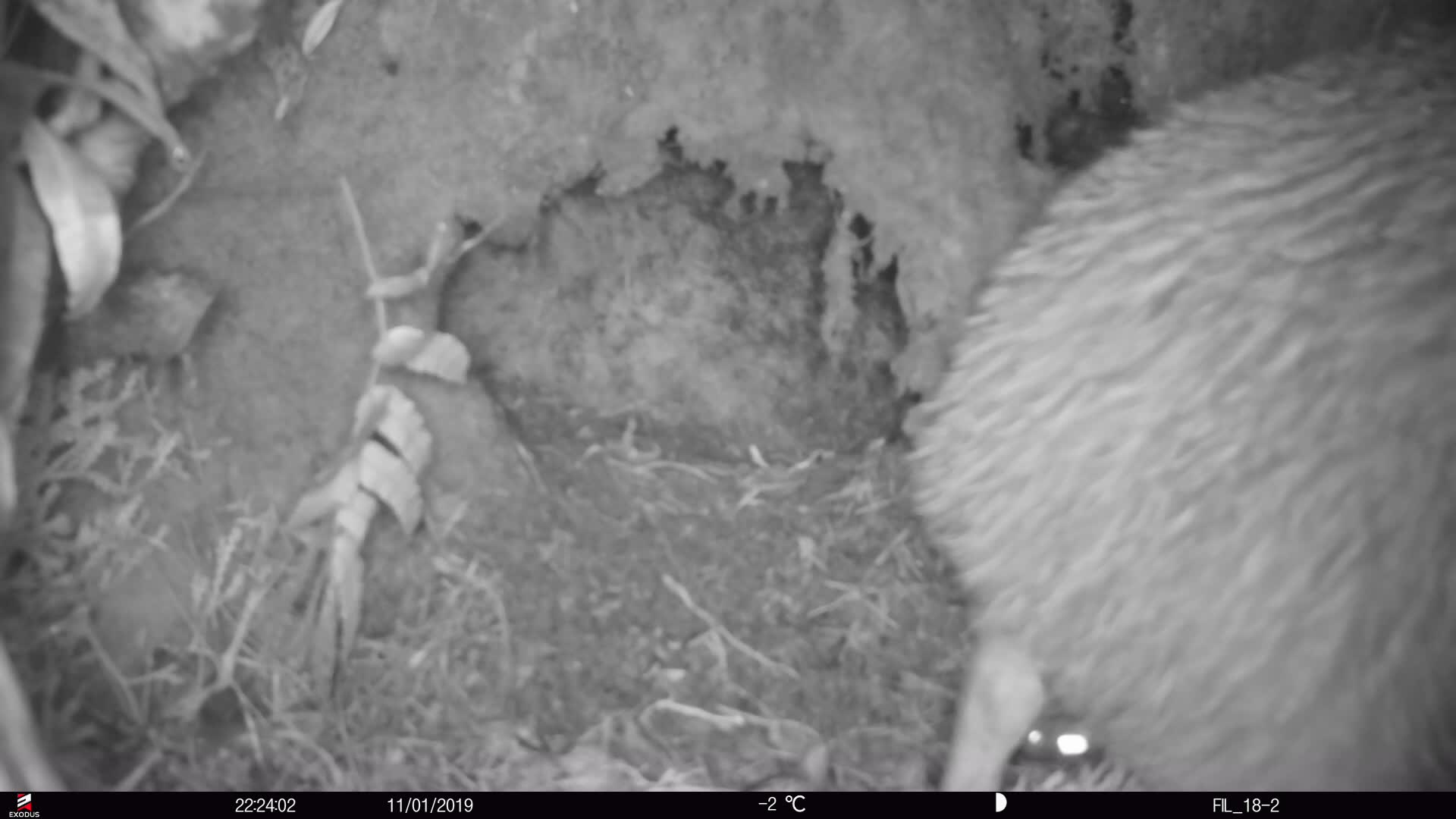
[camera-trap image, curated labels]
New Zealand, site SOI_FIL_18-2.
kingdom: Animalia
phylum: Chordata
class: Aves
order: Apterygiformes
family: Apterygidae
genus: Apteryx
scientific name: Apteryx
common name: kiwi